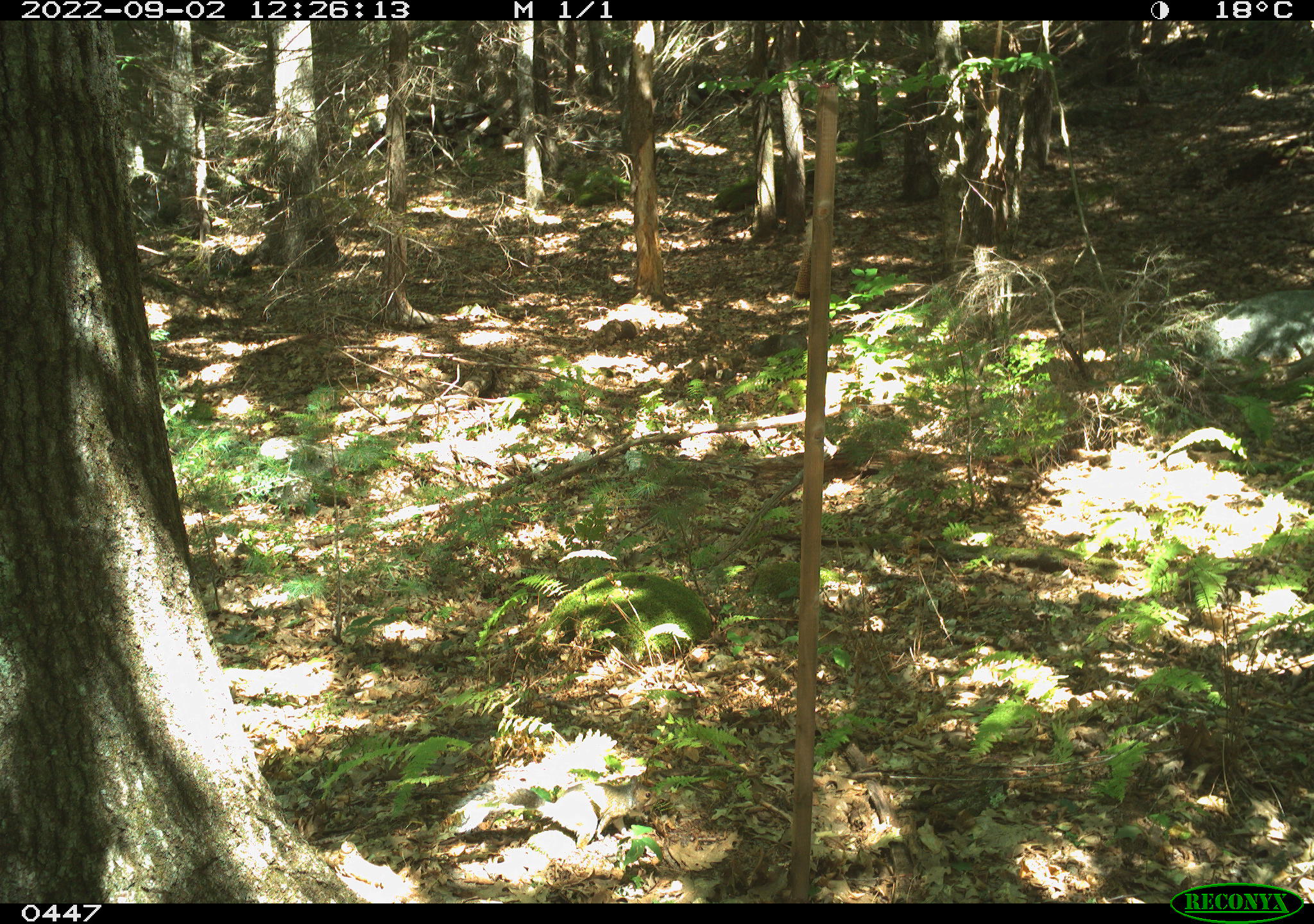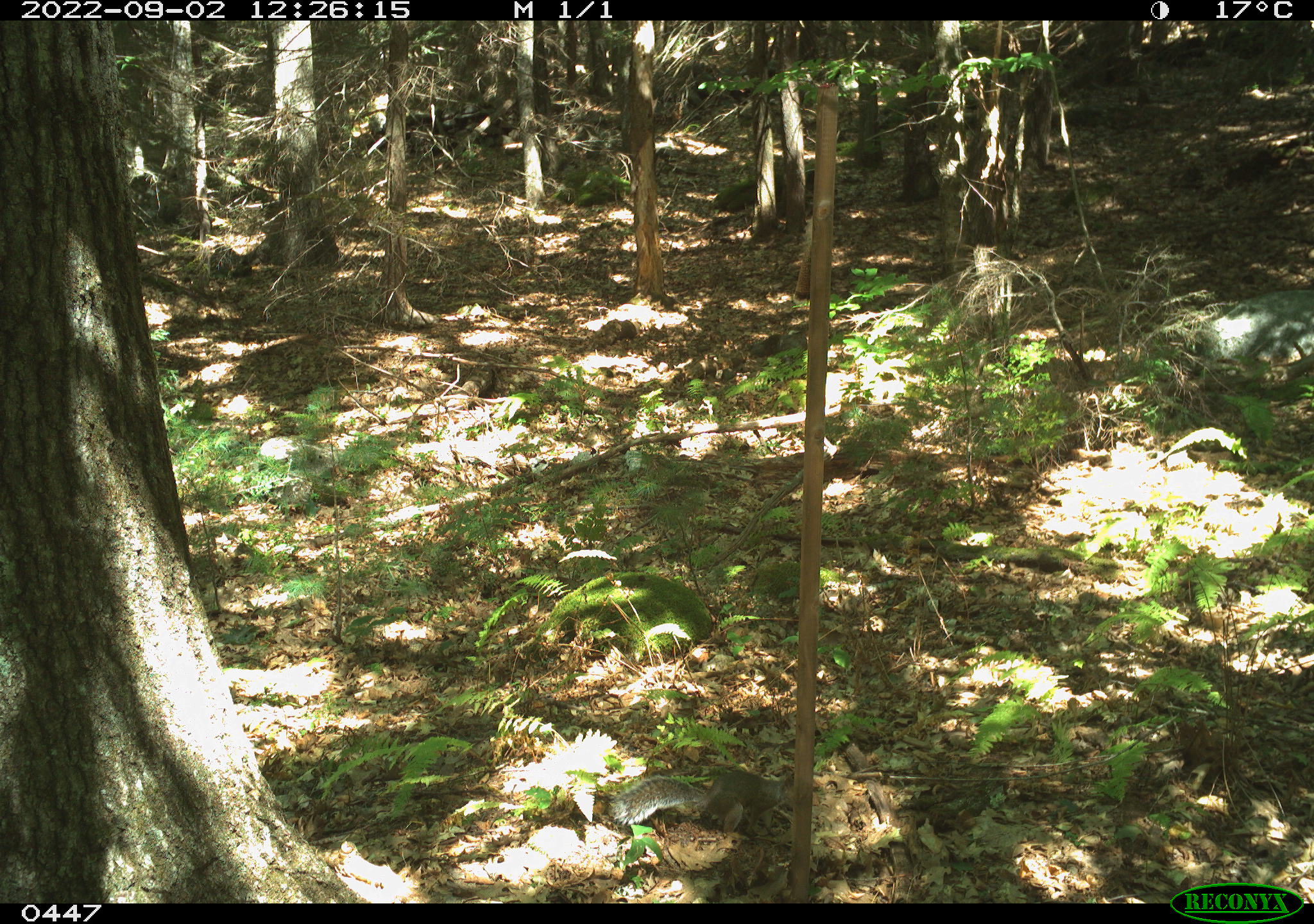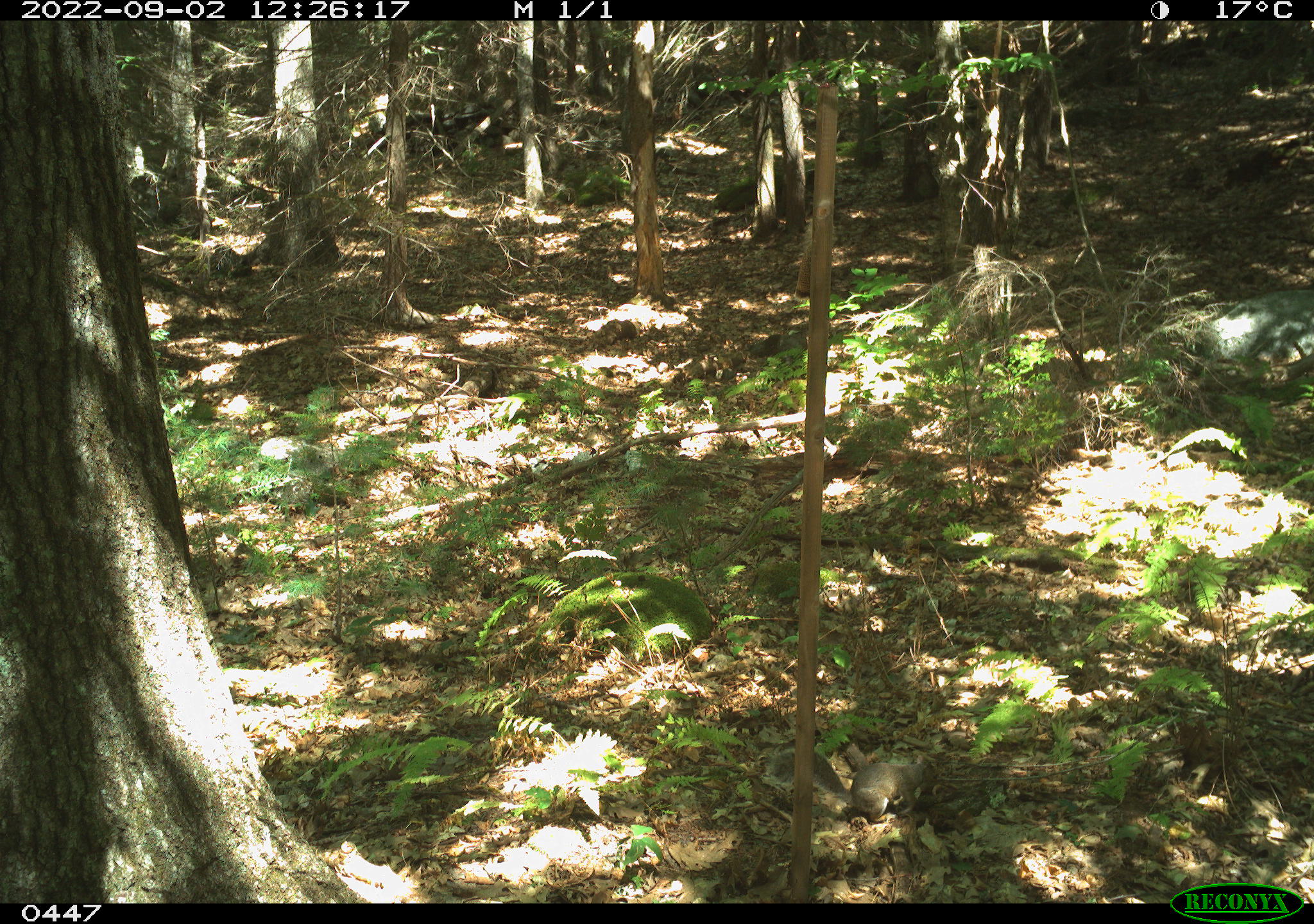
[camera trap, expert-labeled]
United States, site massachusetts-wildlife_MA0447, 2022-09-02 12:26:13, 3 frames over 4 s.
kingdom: Animalia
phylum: Chordata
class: Mammalia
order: Rodentia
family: Sciuridae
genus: Sciurus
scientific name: Sciurus carolinensis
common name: gray squirrel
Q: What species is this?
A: Gray squirrel (Sciurus carolinensis).